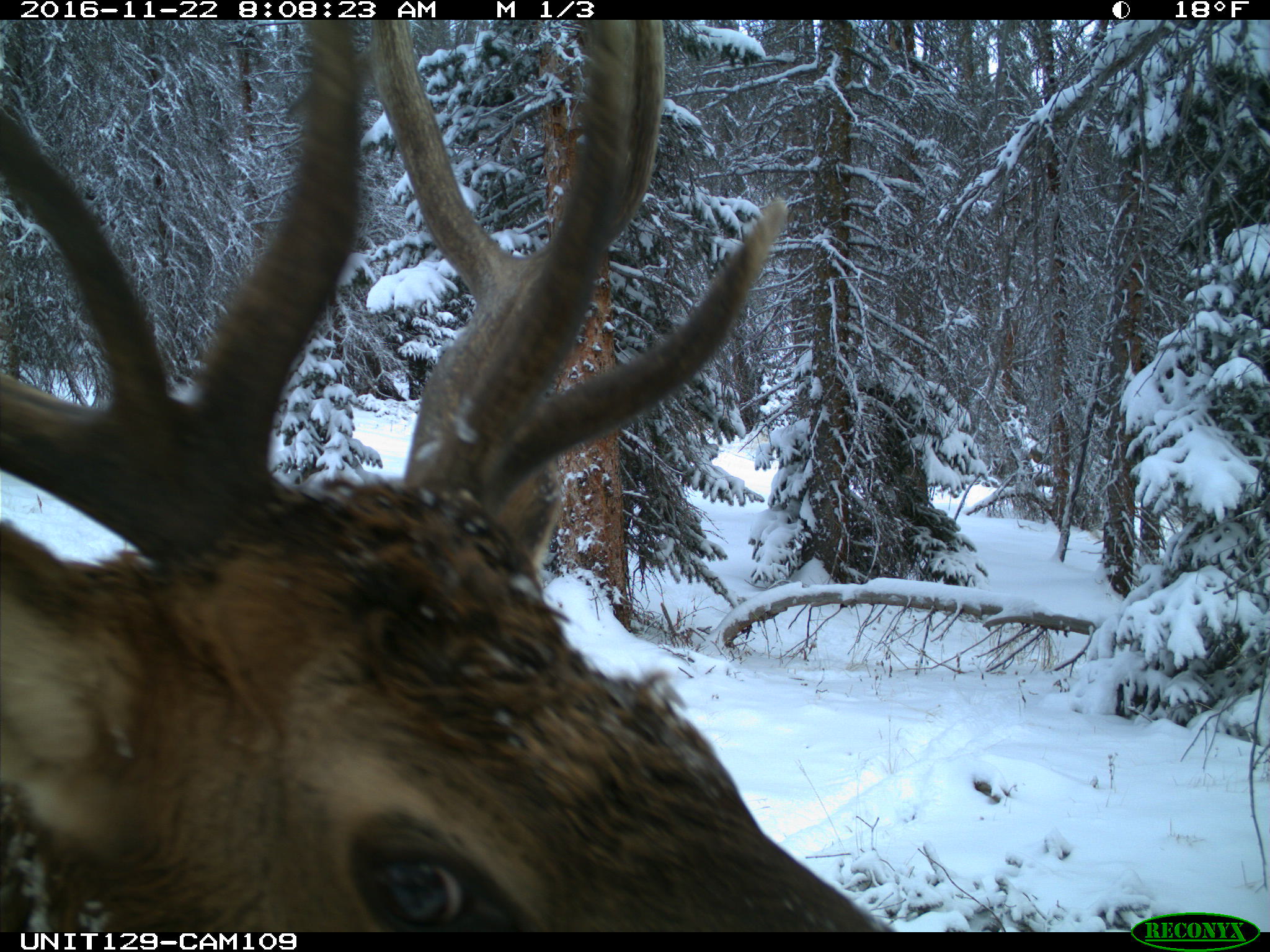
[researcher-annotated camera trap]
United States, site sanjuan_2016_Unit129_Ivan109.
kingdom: Animalia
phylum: Chordata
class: Mammalia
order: Artiodactyla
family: Cervidae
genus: Cervus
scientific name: Cervus elaphus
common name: red deer